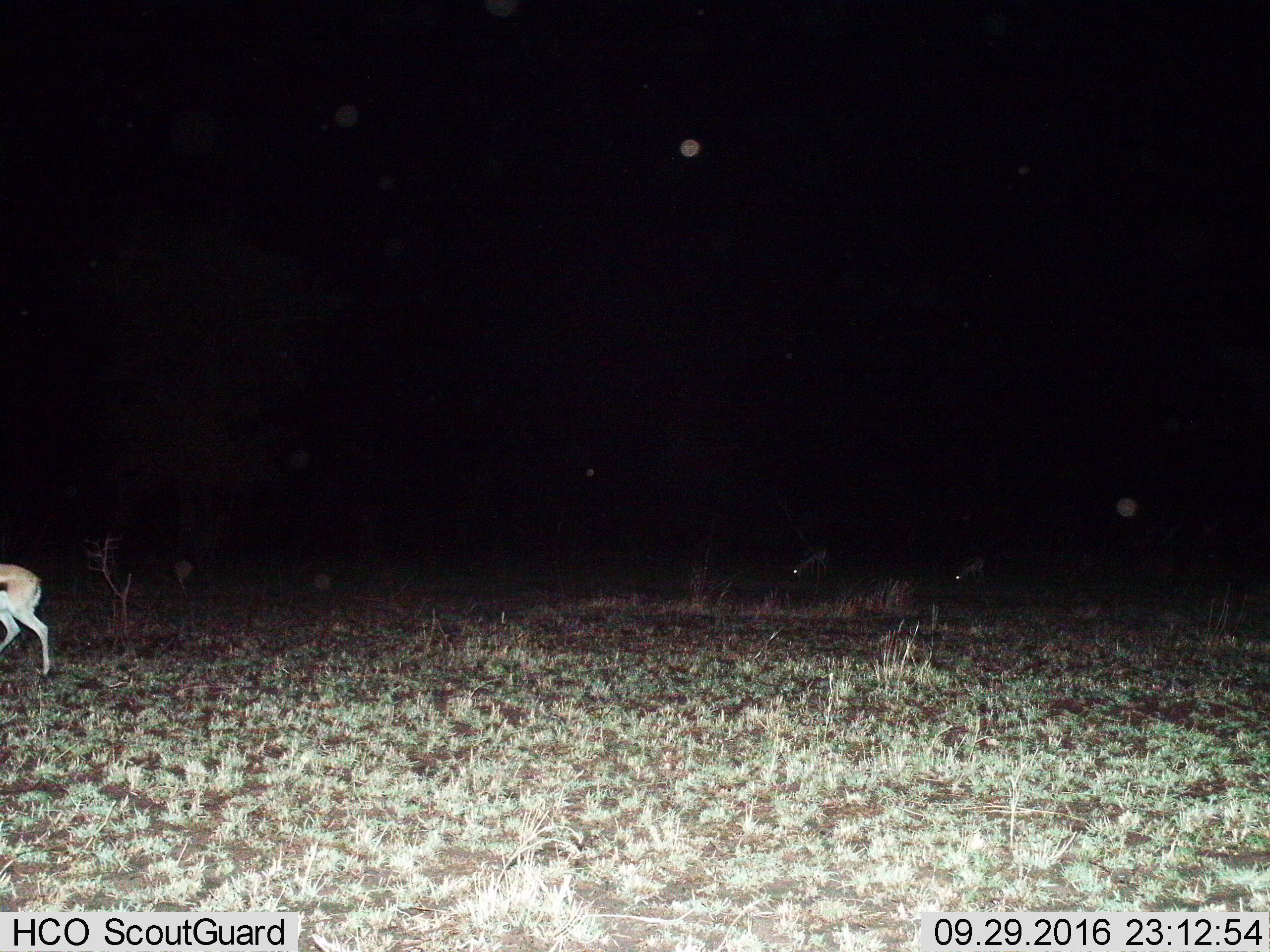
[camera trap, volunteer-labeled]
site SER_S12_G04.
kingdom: Animalia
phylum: Chordata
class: Mammalia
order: Artiodactyla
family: Bovidae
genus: Eudorcas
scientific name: Eudorcas thomsonii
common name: thomson's gazelle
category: gazellethomsons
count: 3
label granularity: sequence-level